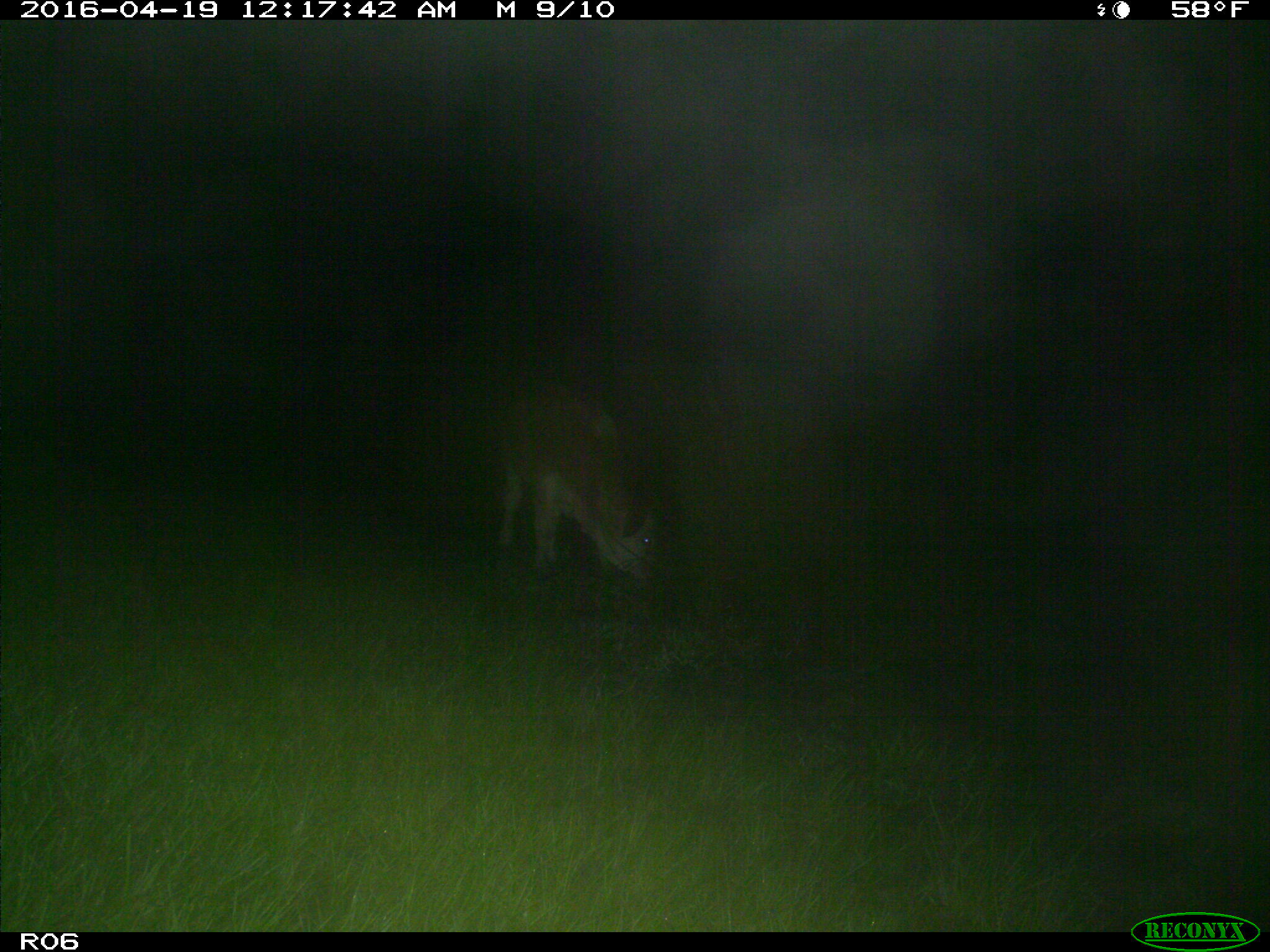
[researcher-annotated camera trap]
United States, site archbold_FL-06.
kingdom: Animalia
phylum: Chordata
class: Mammalia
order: Artiodactyla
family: Bovidae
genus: Bos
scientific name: Bos taurus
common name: domestic cow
Bos taurus (domestic cow).